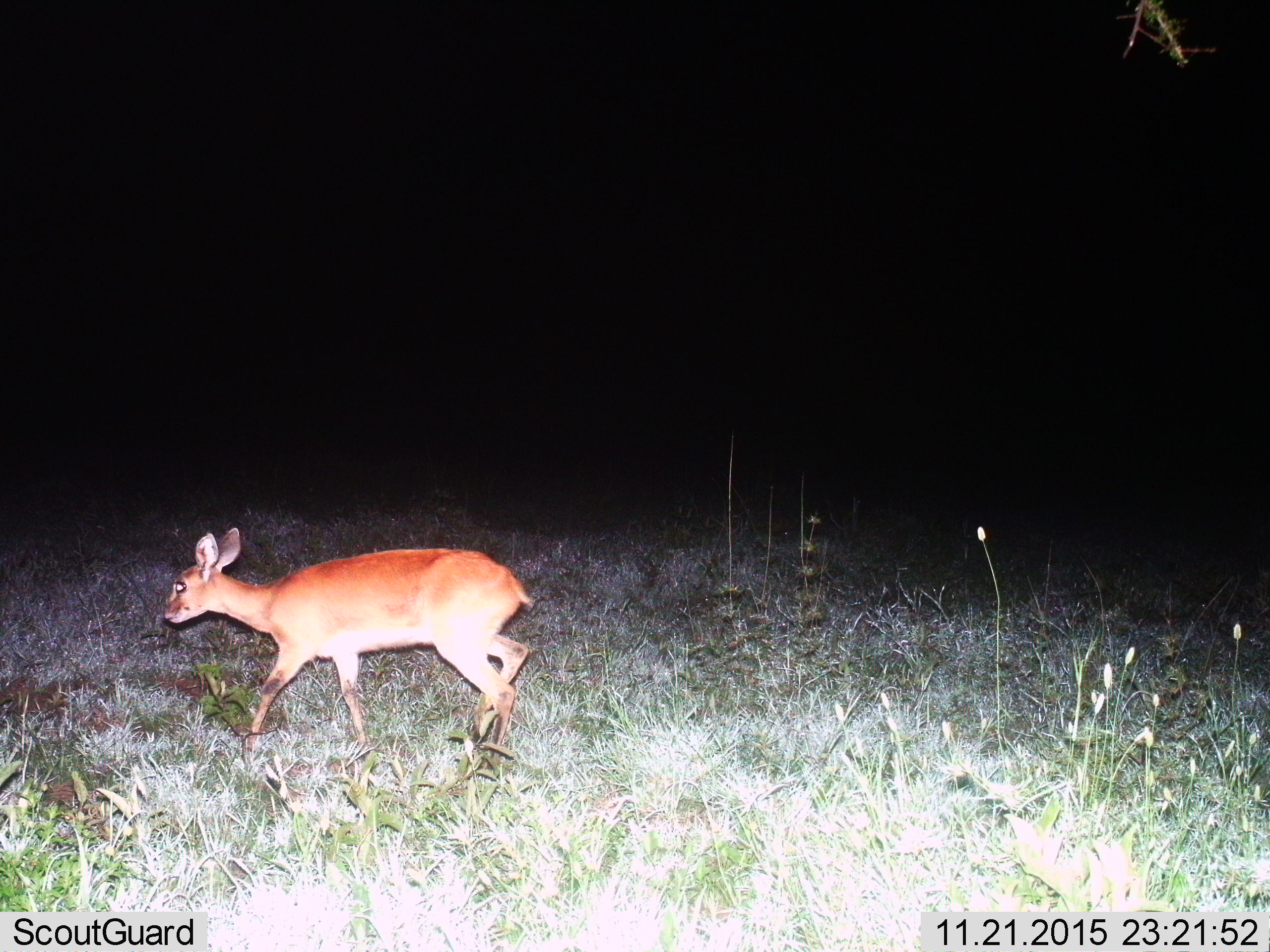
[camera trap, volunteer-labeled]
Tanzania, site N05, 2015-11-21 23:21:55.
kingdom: Animalia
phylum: Chordata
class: Mammalia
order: Artiodactyla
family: Bovidae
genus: Raphicerus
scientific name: Raphicerus campestris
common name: steenbok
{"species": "steenbok (Raphicerus campestris)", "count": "1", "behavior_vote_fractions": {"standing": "0%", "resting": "0%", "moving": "100%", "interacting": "0%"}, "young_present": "0%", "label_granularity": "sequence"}